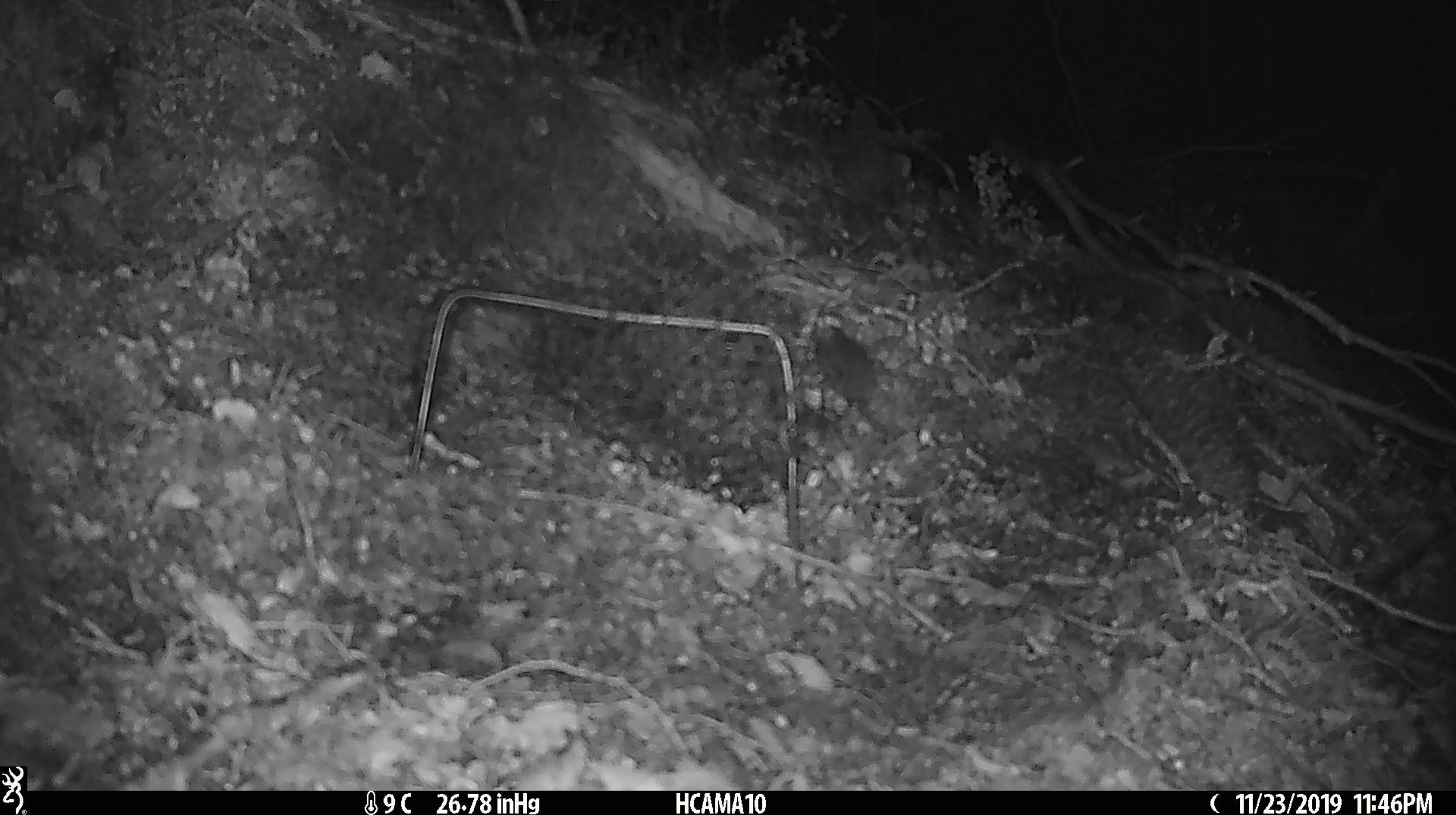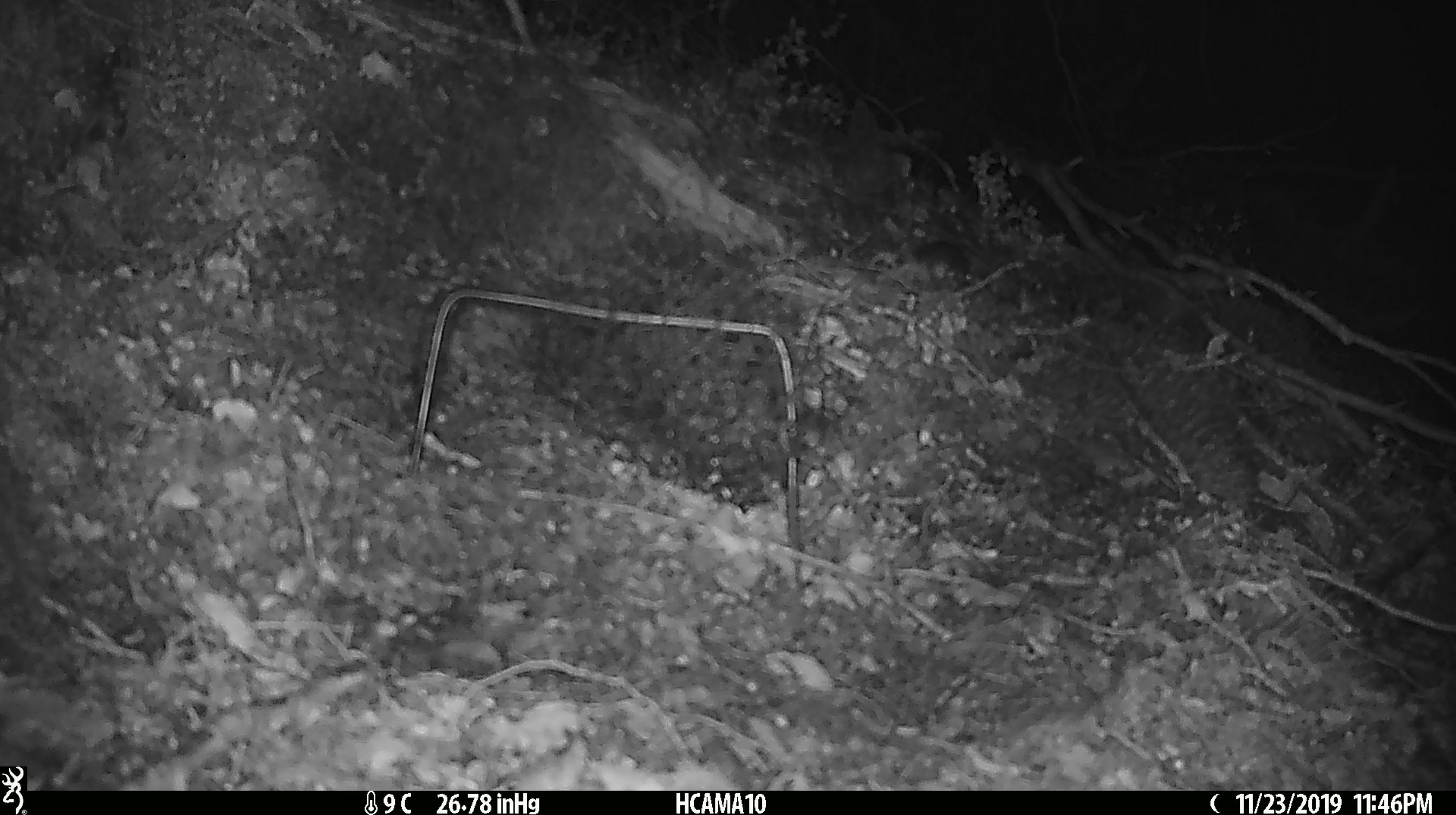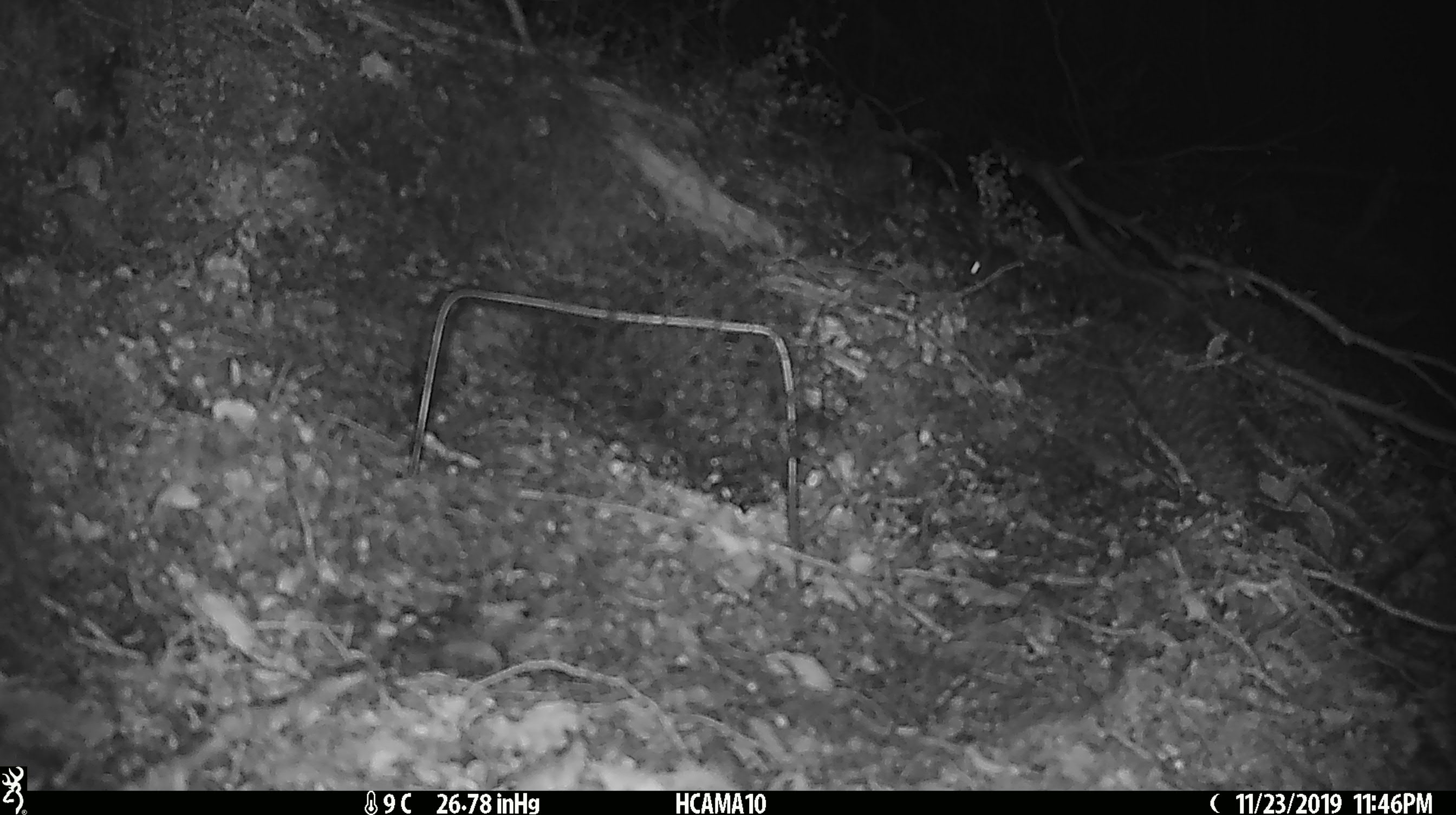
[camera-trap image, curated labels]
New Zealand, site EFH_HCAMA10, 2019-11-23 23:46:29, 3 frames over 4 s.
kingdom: Animalia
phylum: Chordata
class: Mammalia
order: Rodentia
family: Muridae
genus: Mus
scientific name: Mus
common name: mouse